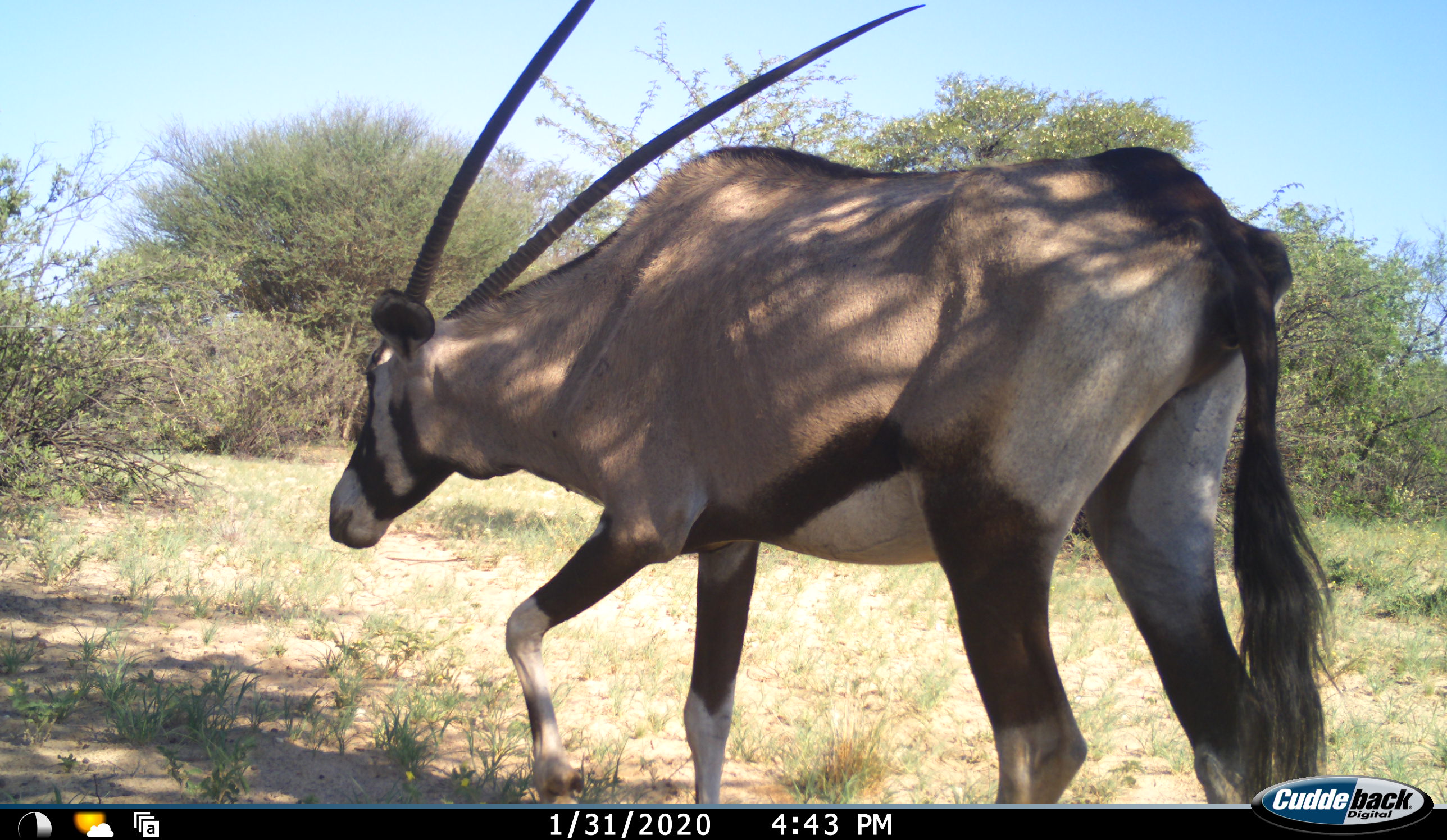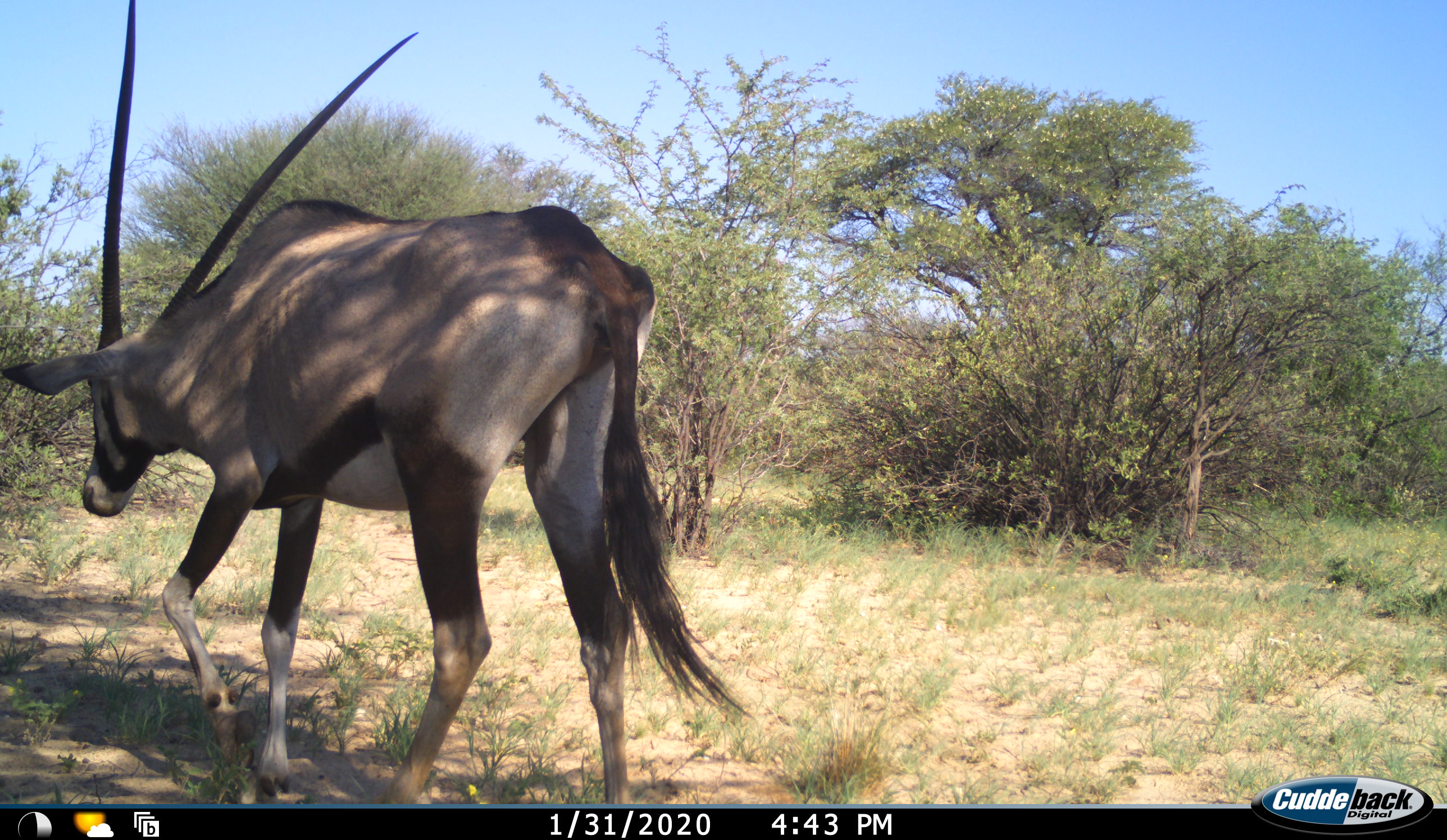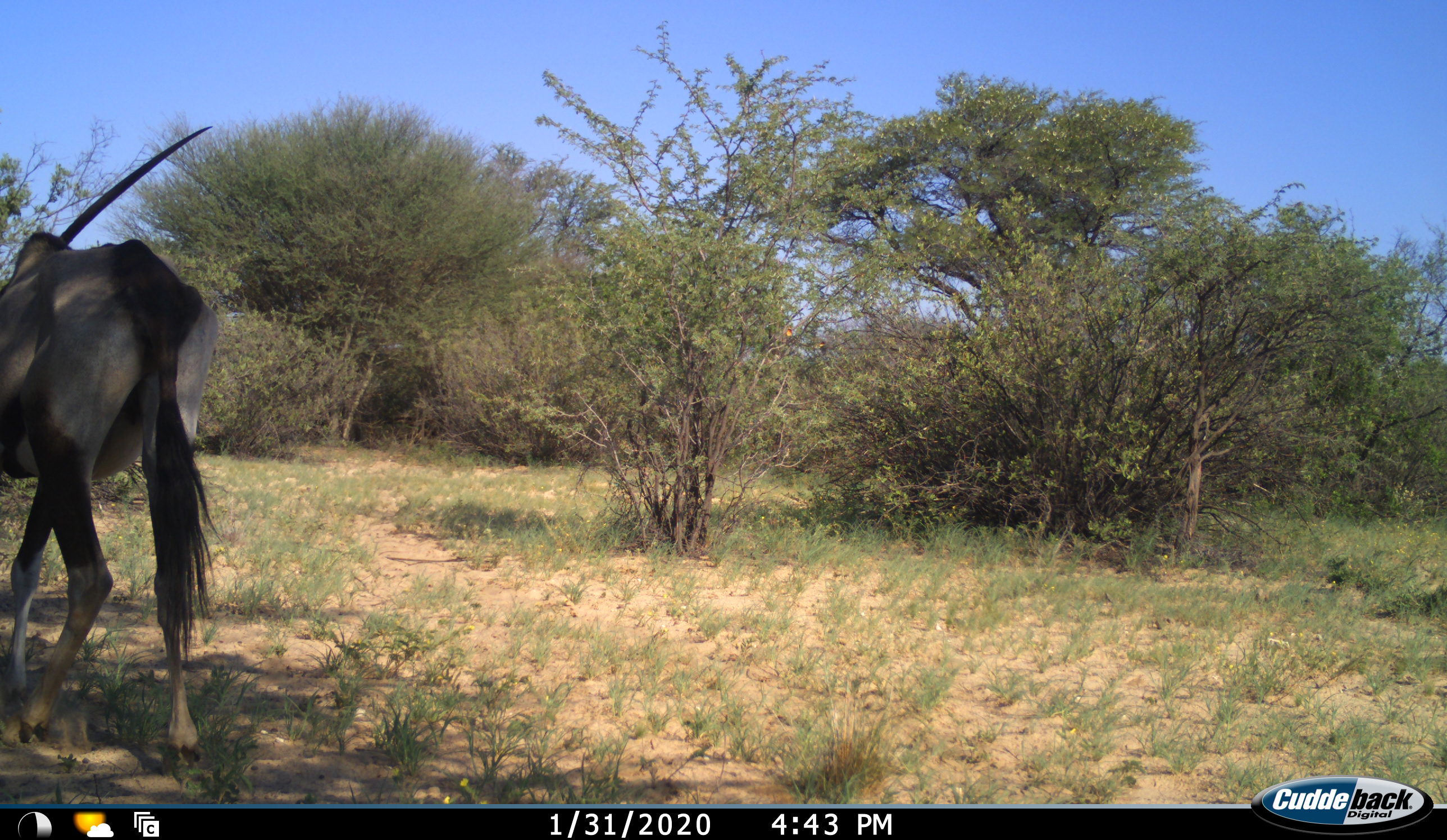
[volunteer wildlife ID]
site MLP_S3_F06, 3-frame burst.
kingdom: Animalia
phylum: Chordata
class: Mammalia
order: Artiodactyla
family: Bovidae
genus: Oryx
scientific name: Oryx gazella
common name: gemsbok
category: oryx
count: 1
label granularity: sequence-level